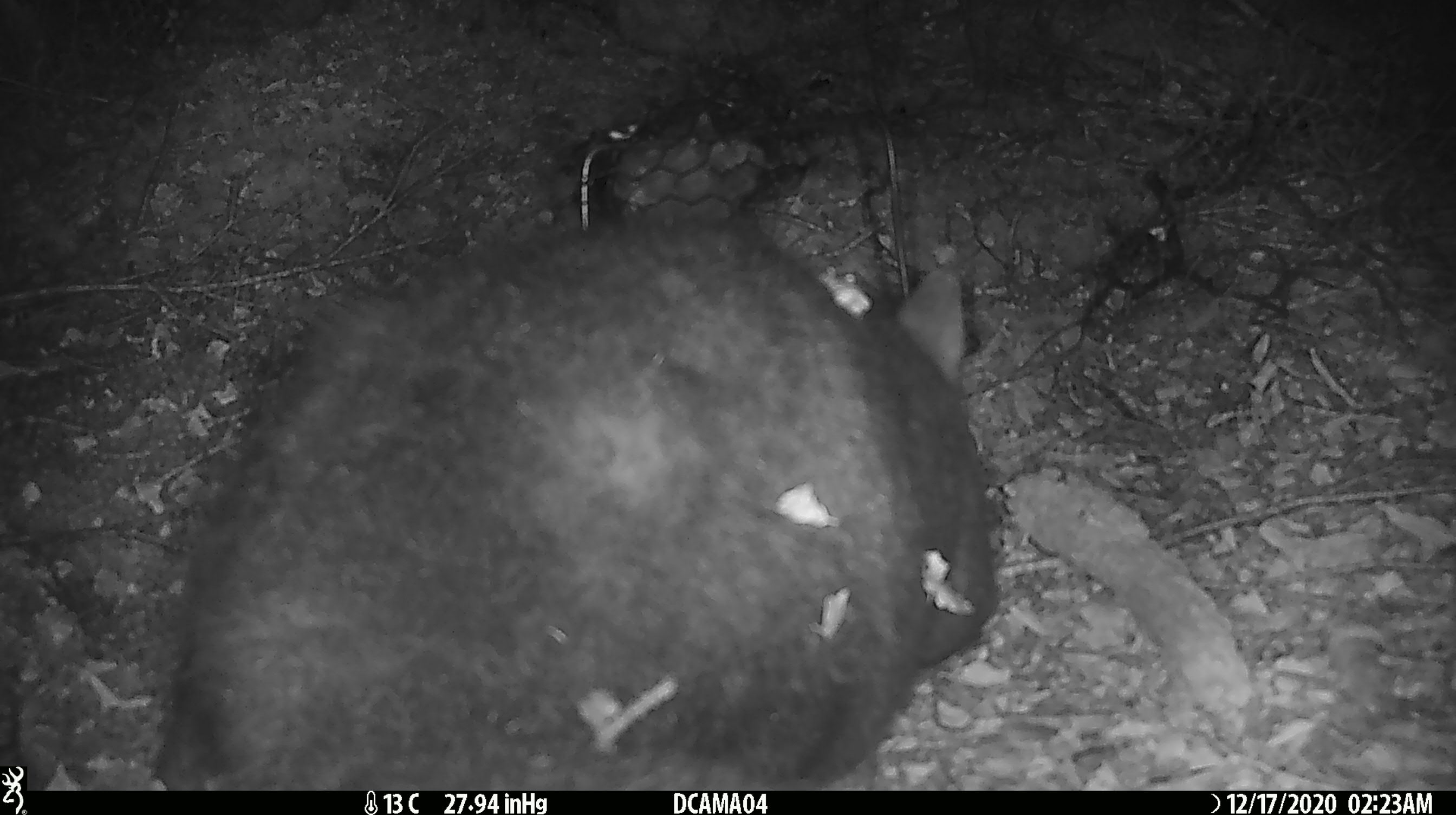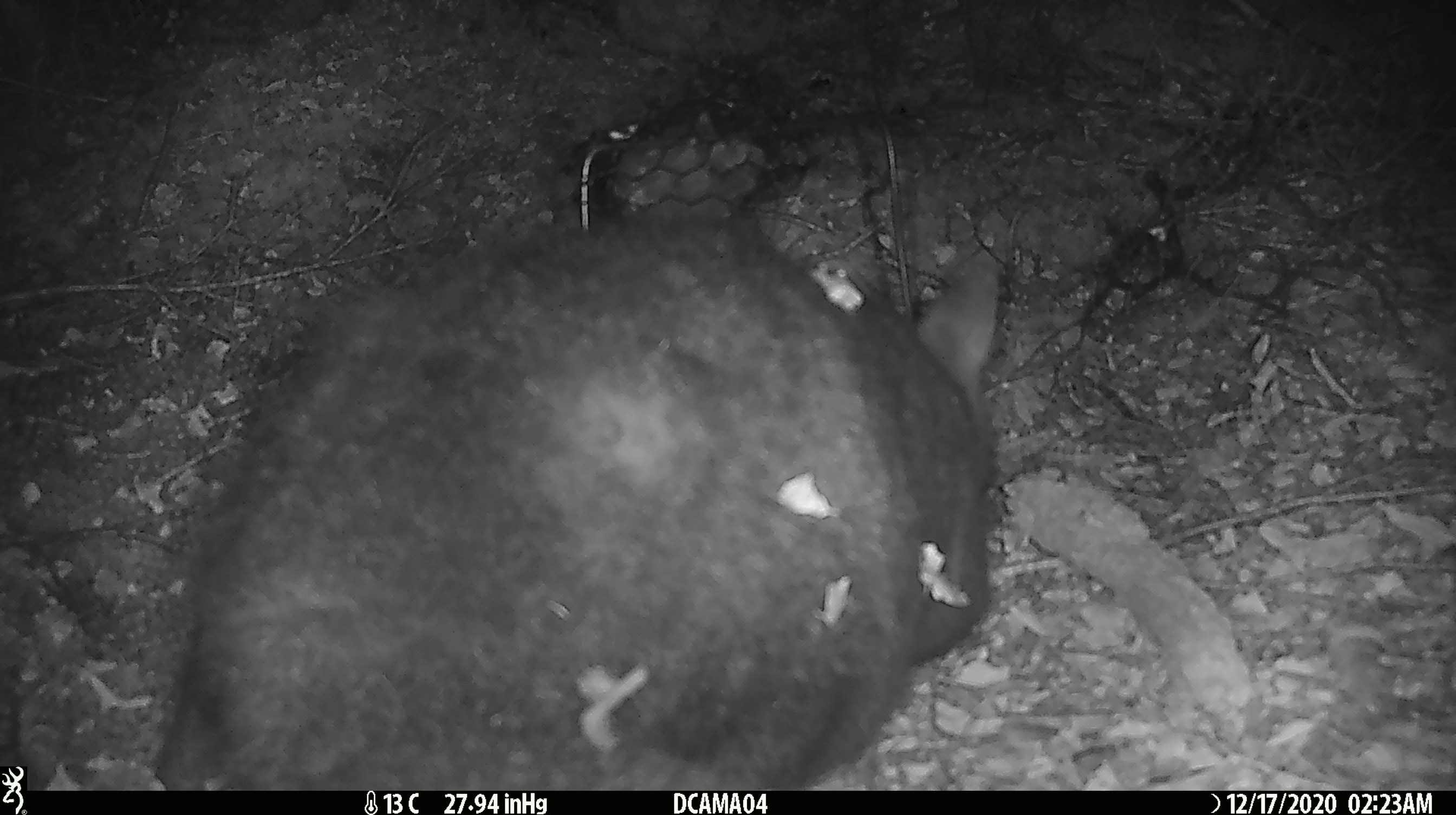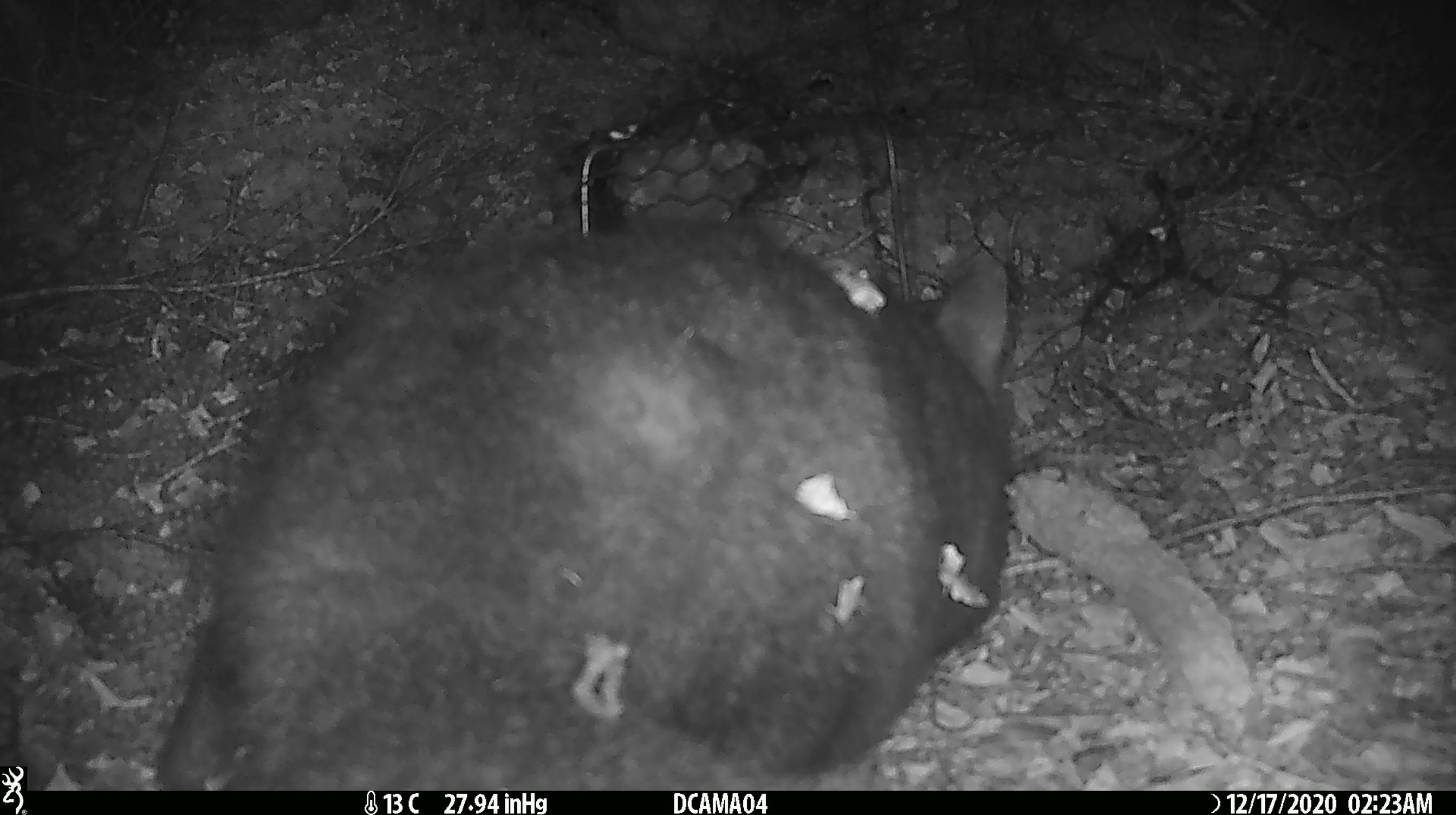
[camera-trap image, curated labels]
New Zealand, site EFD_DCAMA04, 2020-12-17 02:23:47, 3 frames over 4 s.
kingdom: Animalia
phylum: Chordata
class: Mammalia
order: Diprotodontia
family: Phalangeridae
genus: Trichosurus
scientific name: Trichosurus vulpecula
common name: common brushtail possum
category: possum